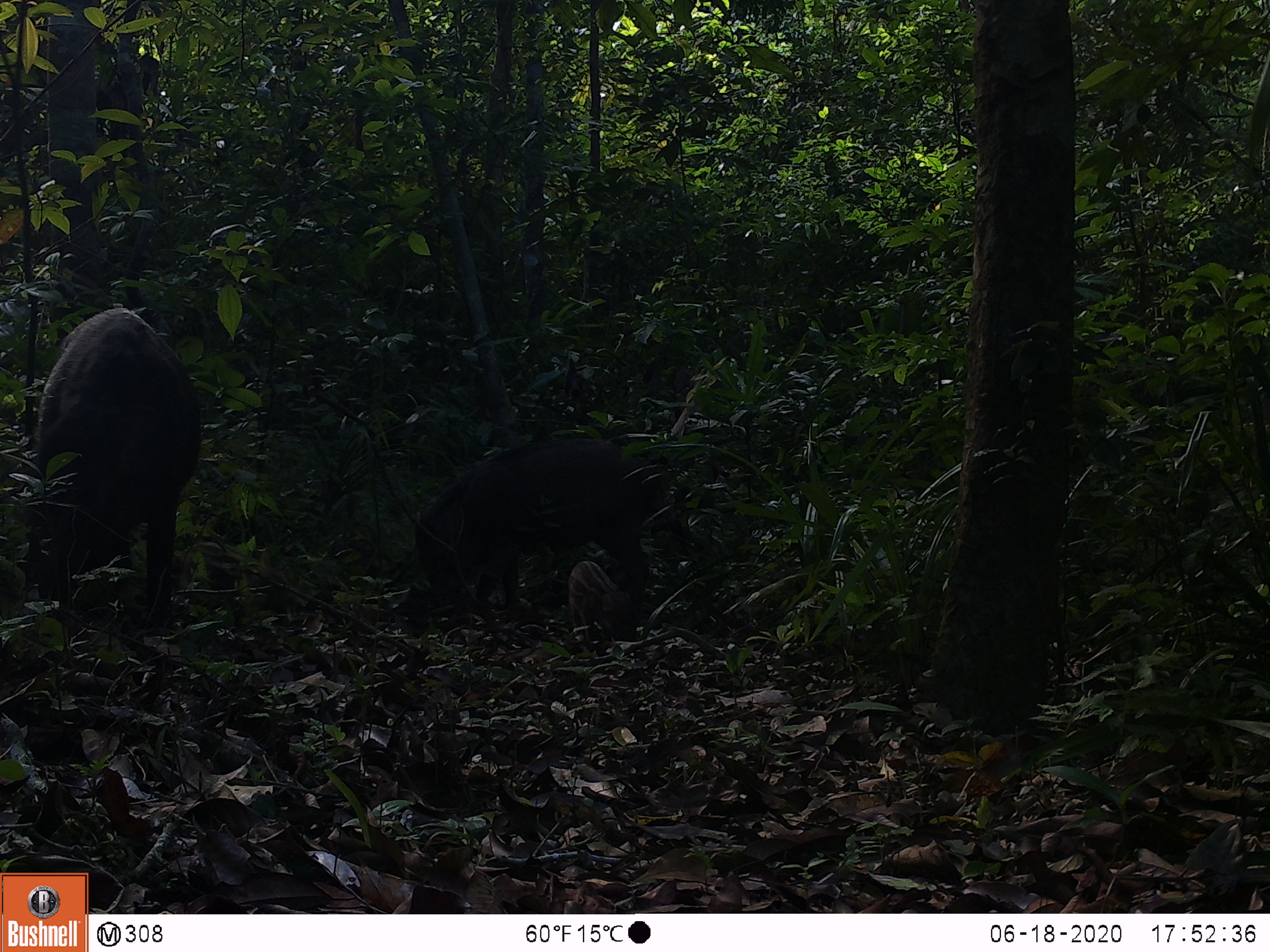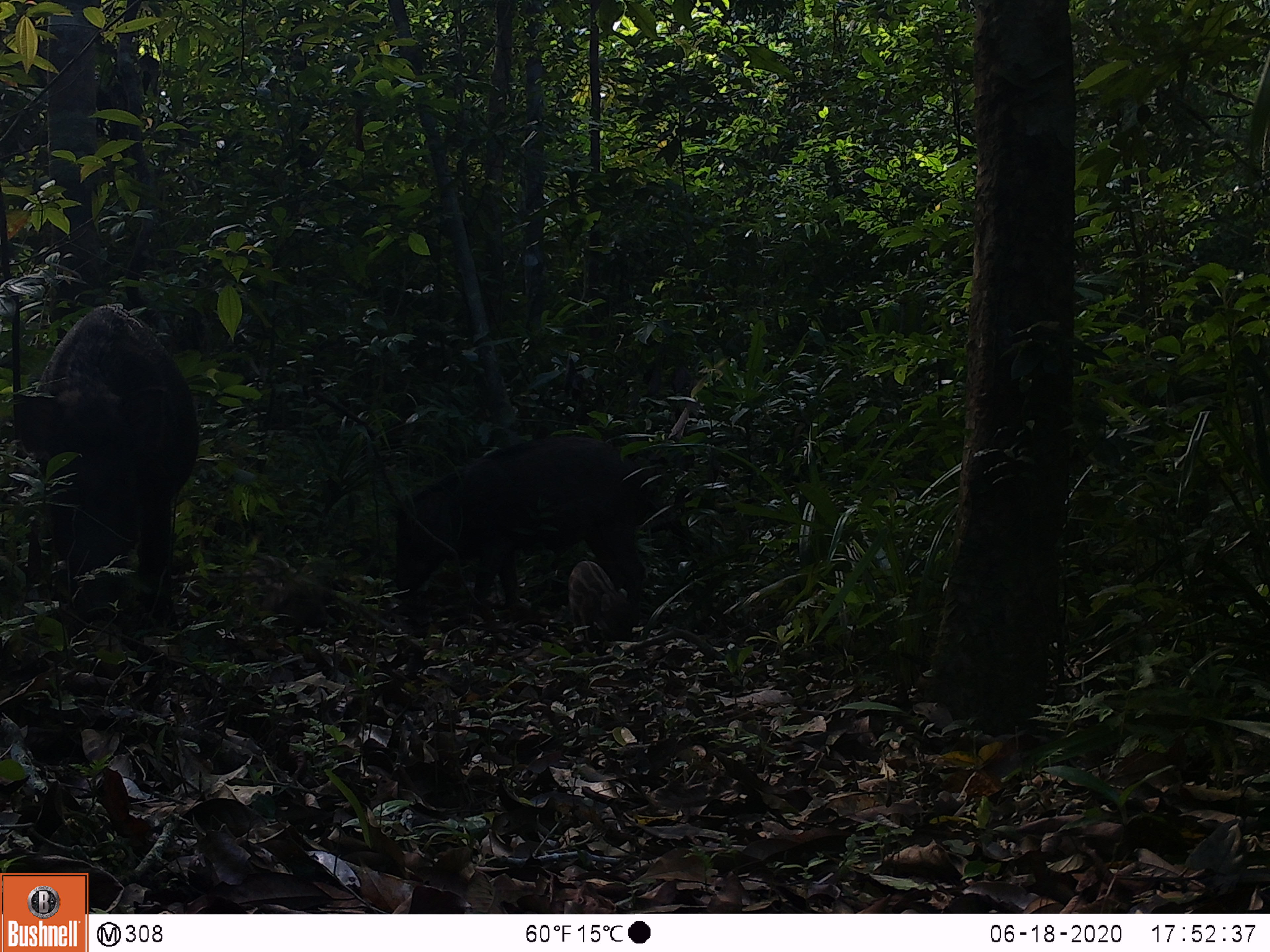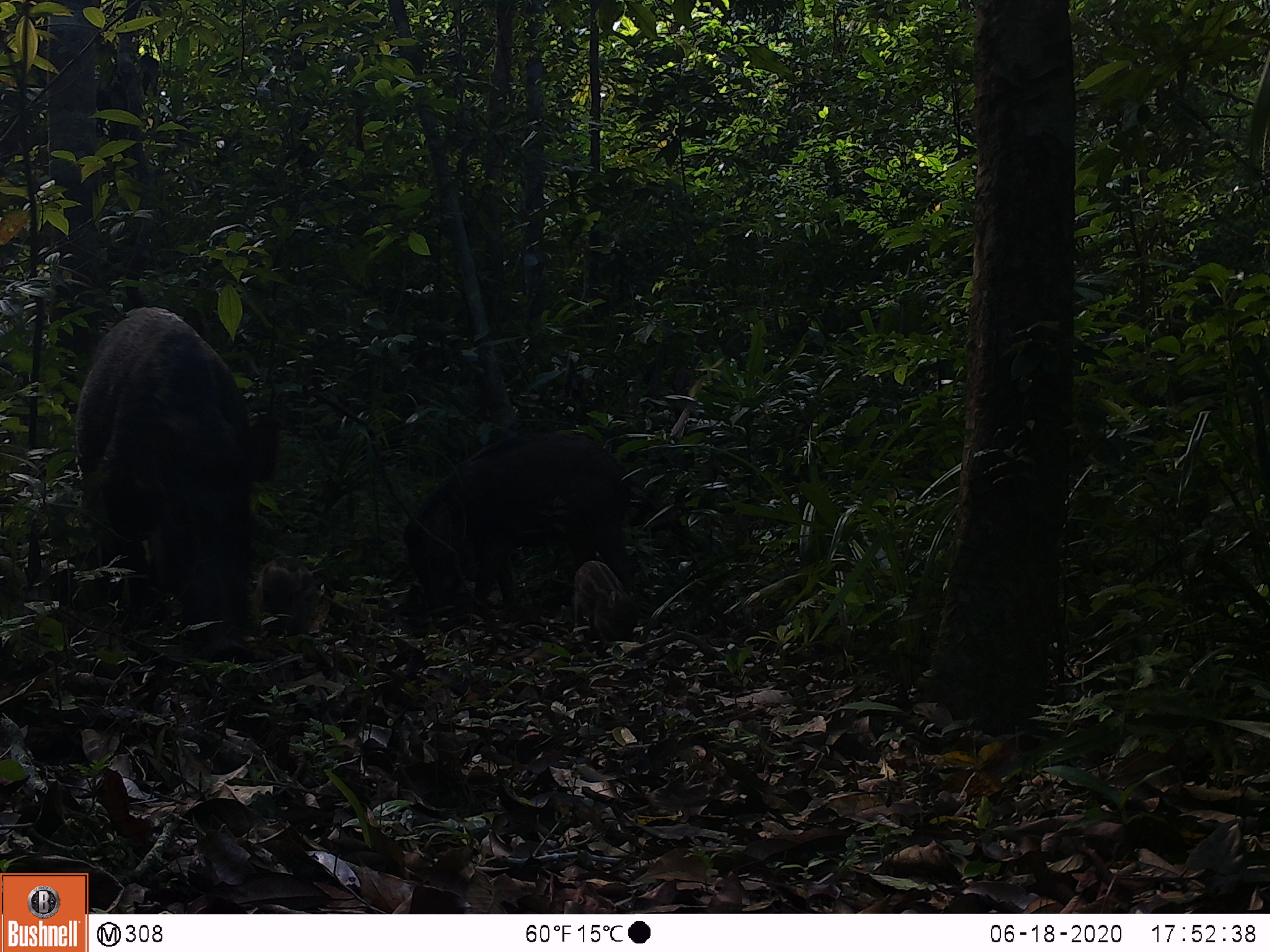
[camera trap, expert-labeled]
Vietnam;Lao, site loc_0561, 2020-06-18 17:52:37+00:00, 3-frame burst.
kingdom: Animalia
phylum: Chordata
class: Mammalia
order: Artiodactyla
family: Suidae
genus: Sus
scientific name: Sus scrofa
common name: eurasian wild pig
Eurasian wild pig (Sus scrofa). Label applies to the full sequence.